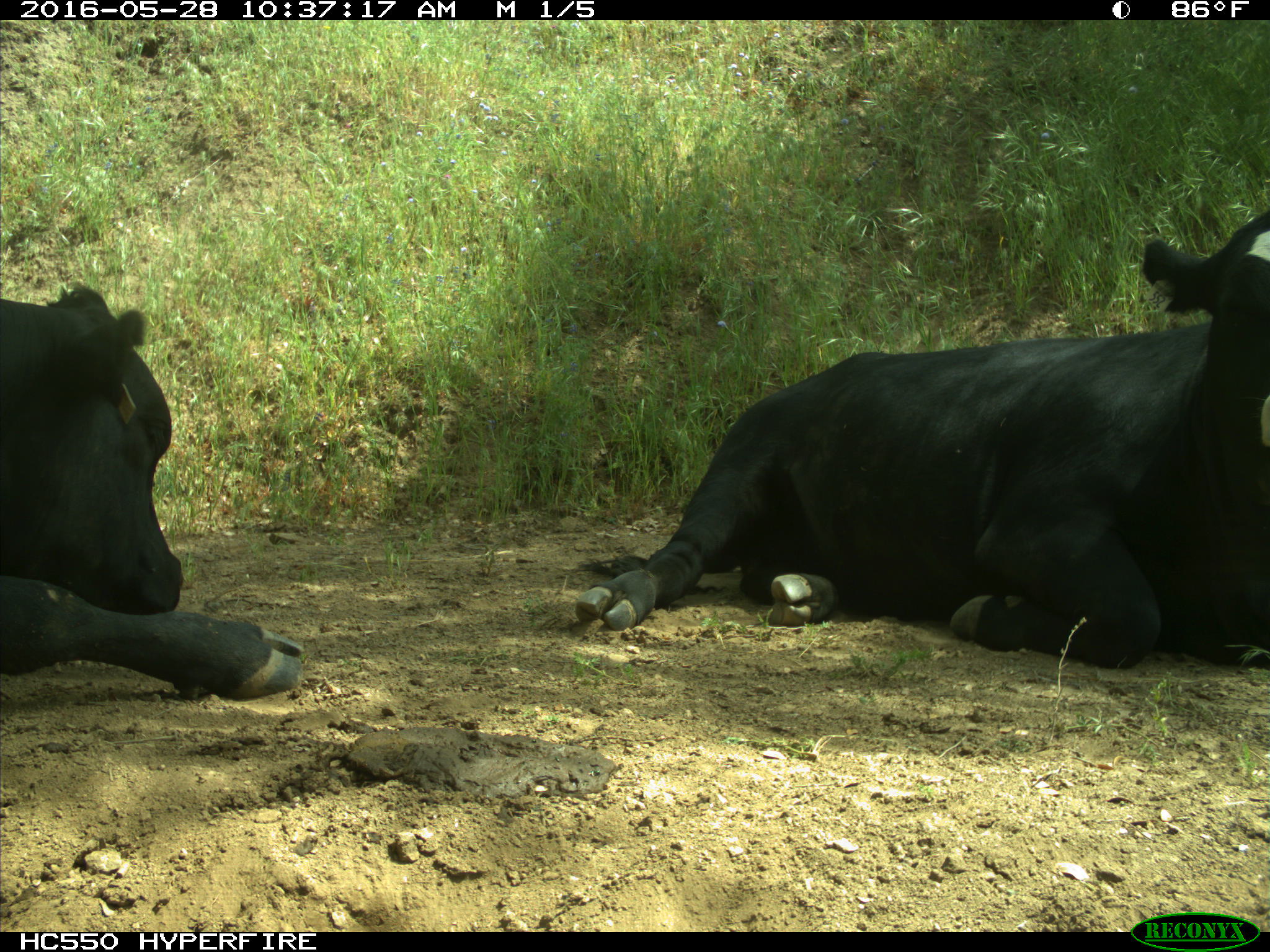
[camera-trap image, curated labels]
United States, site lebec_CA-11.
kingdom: Animalia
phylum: Chordata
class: Mammalia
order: Artiodactyla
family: Bovidae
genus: Bos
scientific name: Bos taurus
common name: domestic cow